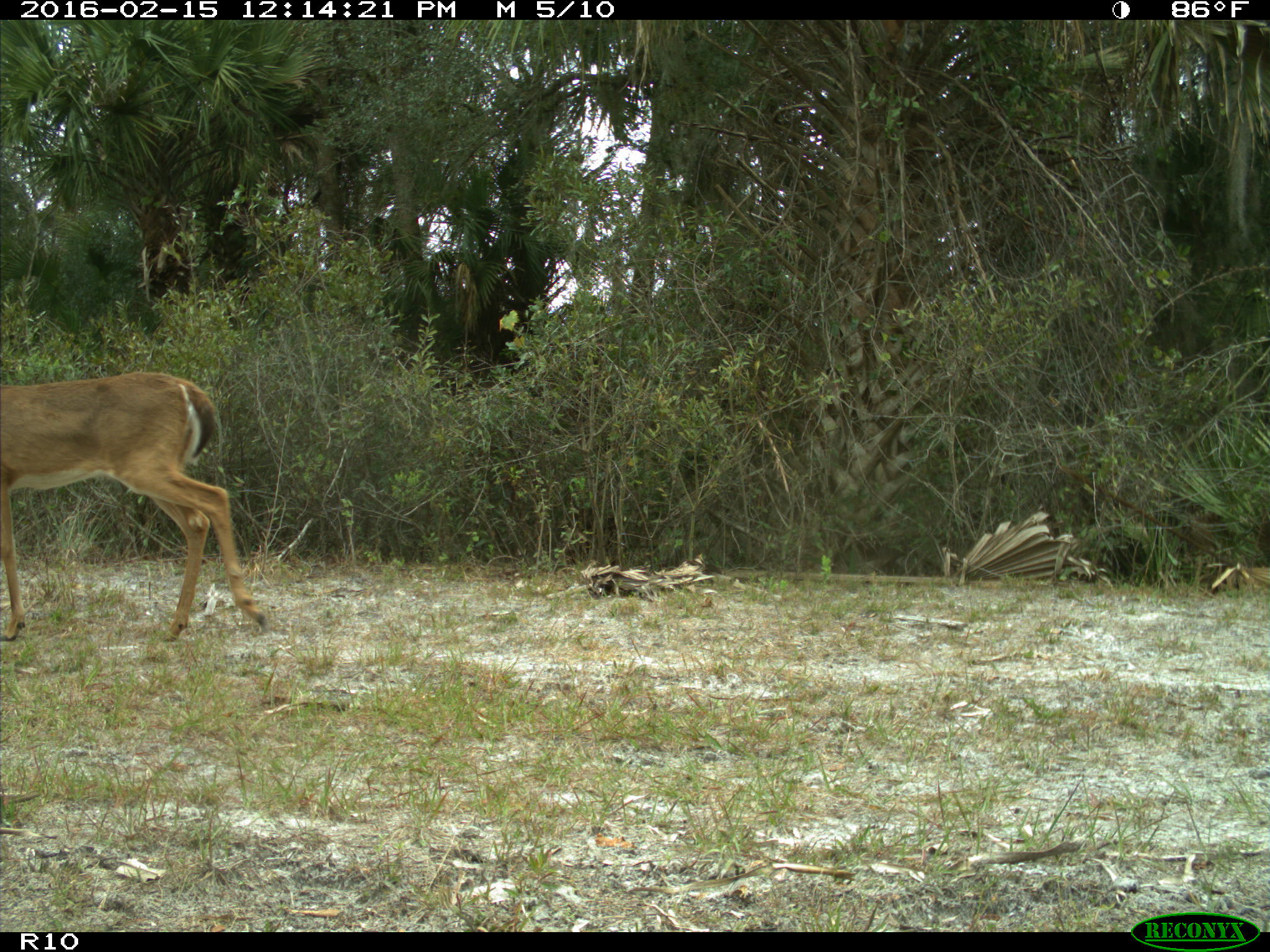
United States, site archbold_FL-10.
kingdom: Animalia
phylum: Chordata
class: Mammalia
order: Artiodactyla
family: Cervidae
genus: Odocoileus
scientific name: Odocoileus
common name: deer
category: unidentified deer